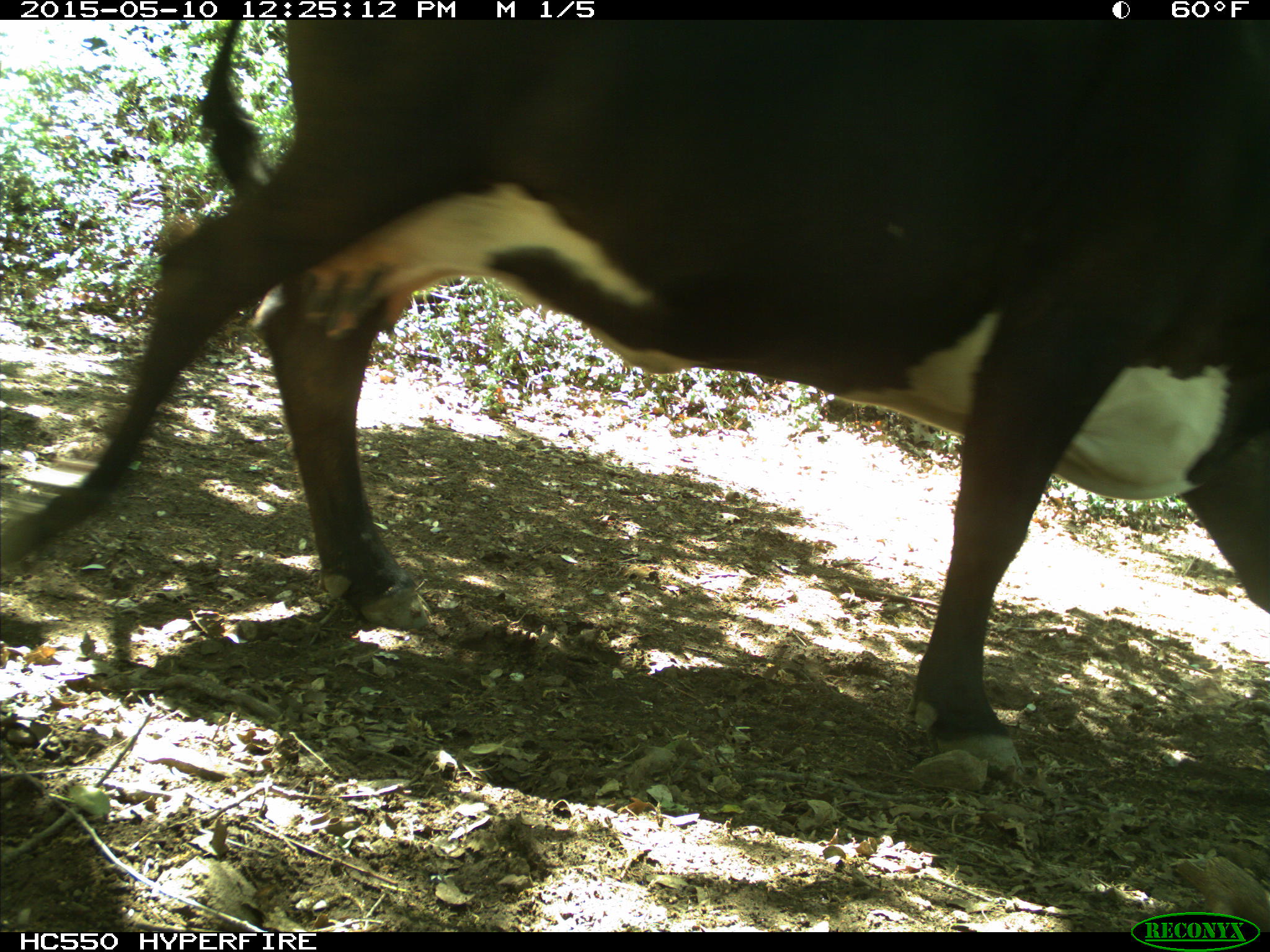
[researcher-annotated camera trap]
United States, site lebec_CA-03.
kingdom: Animalia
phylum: Chordata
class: Mammalia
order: Artiodactyla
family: Bovidae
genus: Bos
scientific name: Bos taurus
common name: domestic cow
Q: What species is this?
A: Bos taurus (domestic cow).